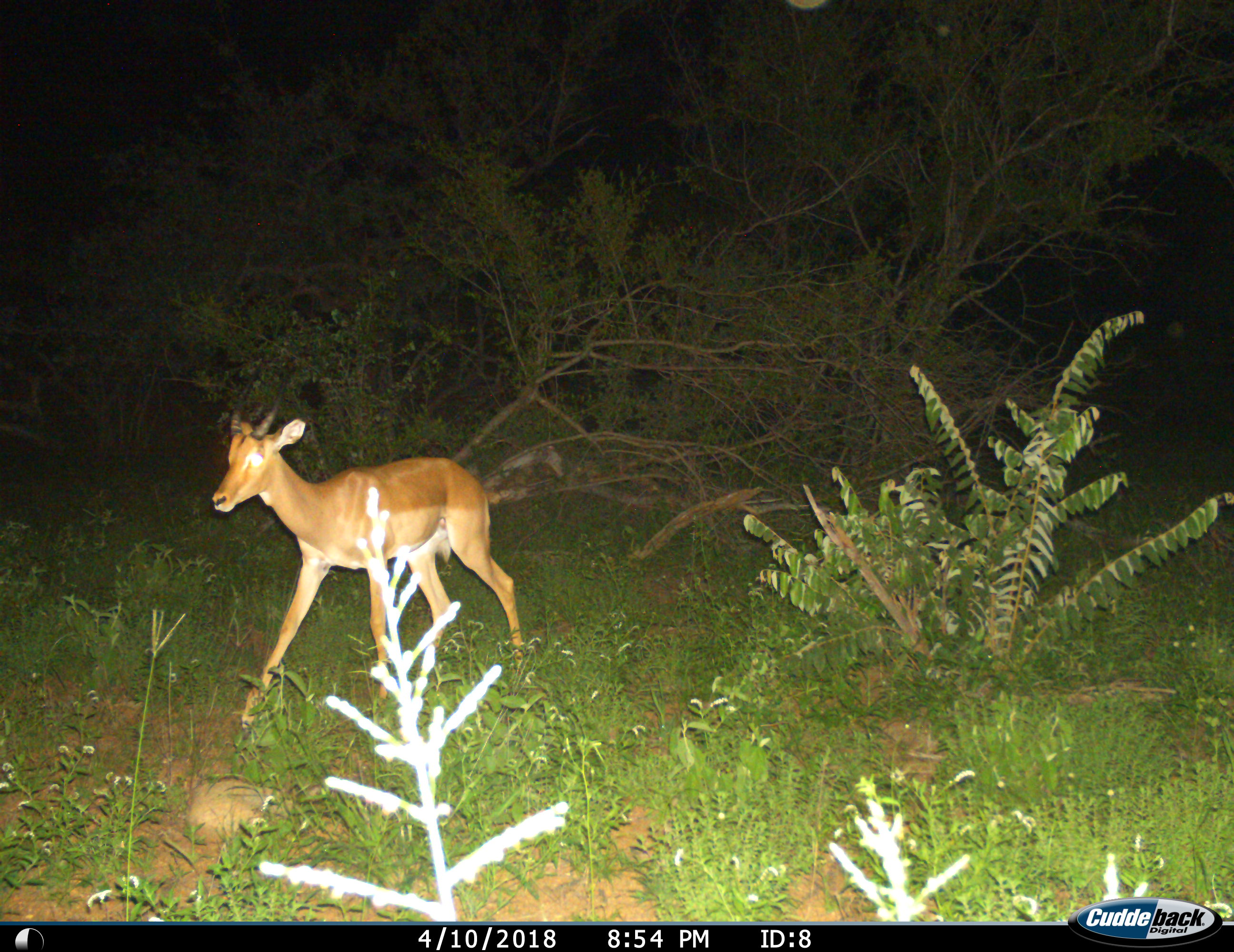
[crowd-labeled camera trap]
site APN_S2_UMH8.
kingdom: Animalia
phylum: Chordata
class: Mammalia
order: Artiodactyla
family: Bovidae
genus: Aepyceros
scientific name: Aepyceros melampus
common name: impala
Impala (Aepyceros melampus), count 1. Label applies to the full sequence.